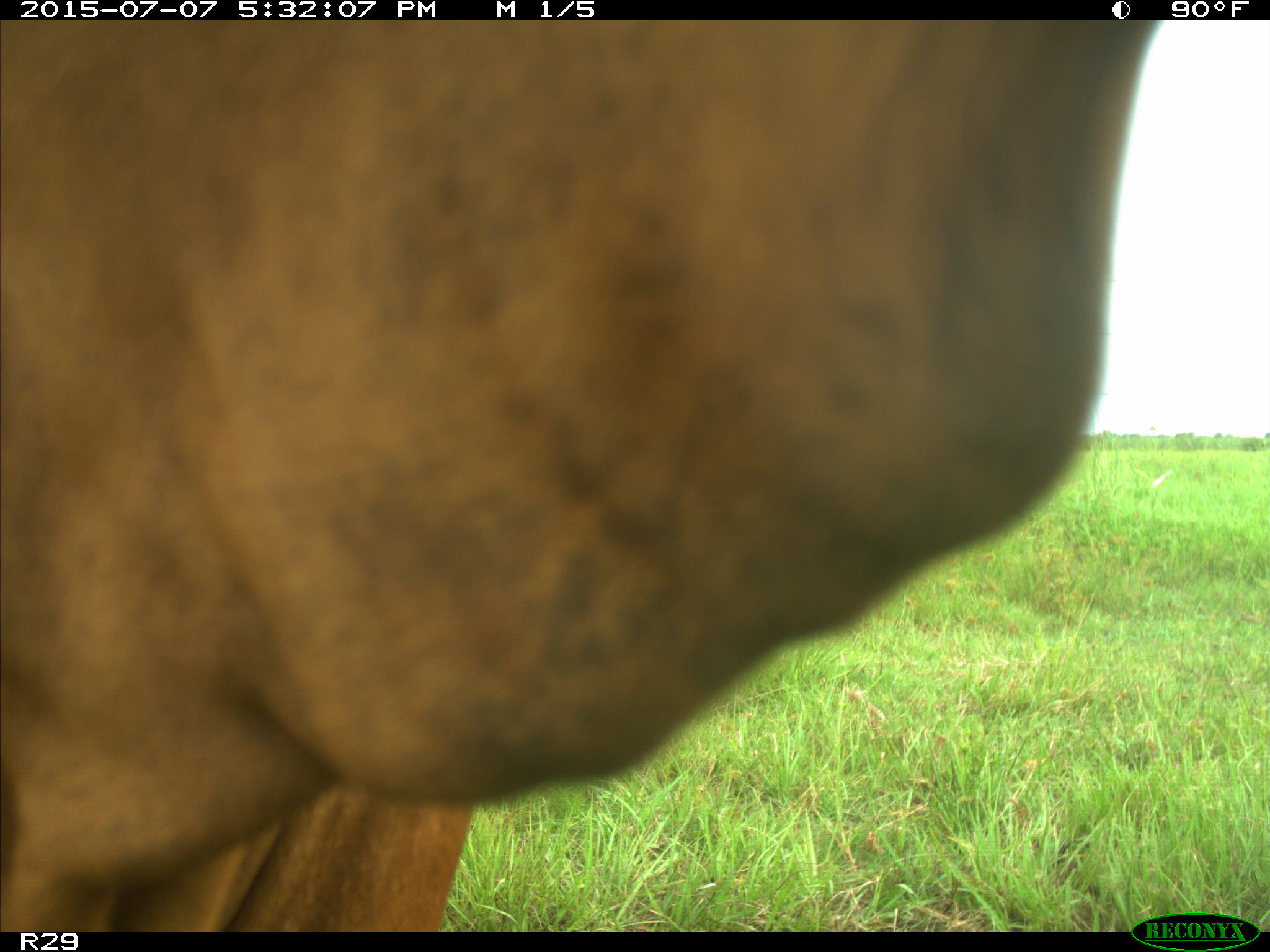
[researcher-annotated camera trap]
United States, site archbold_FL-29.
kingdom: Animalia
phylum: Chordata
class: Mammalia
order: Artiodactyla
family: Bovidae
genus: Bos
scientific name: Bos taurus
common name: domestic cow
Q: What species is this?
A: Bos taurus (domestic cow).